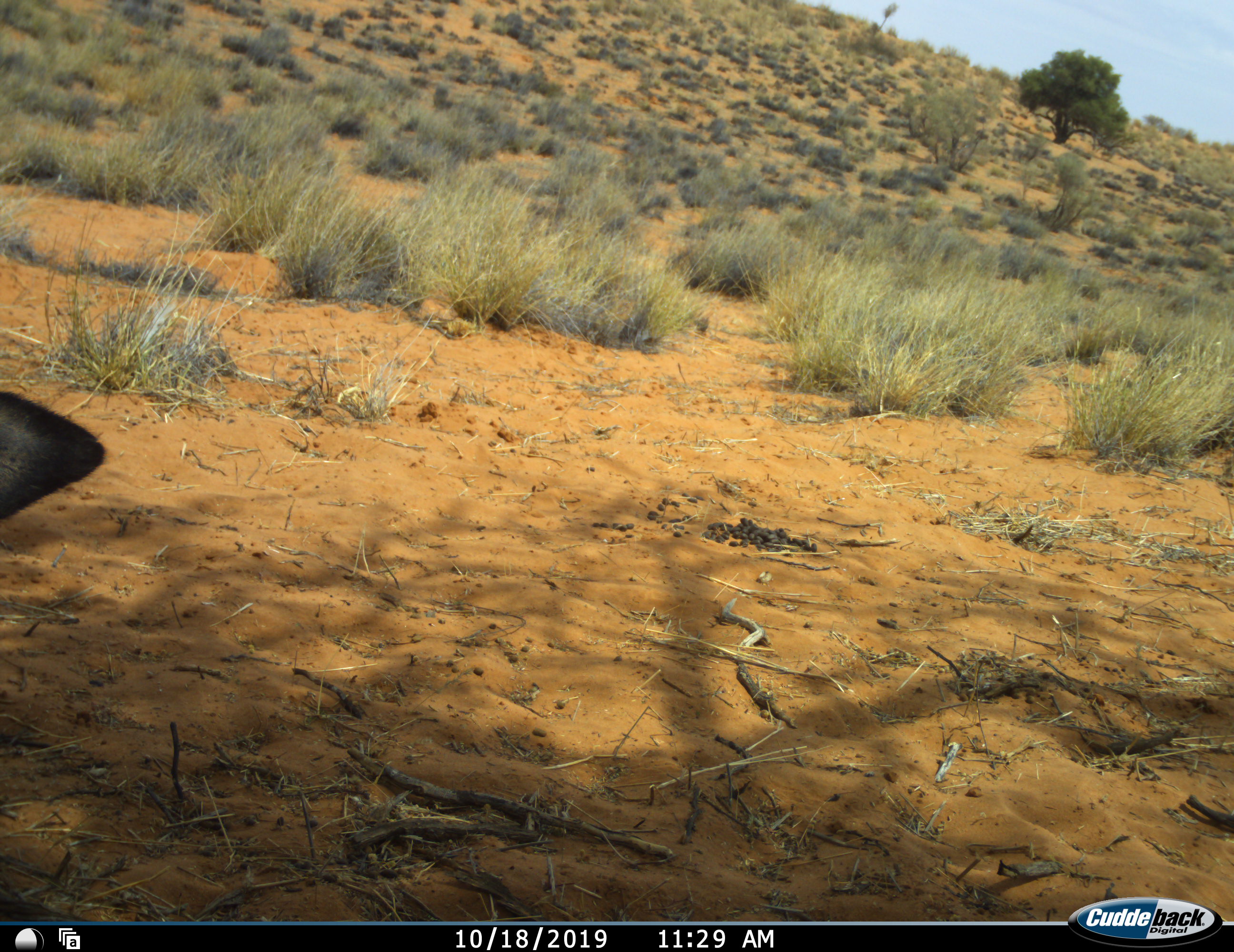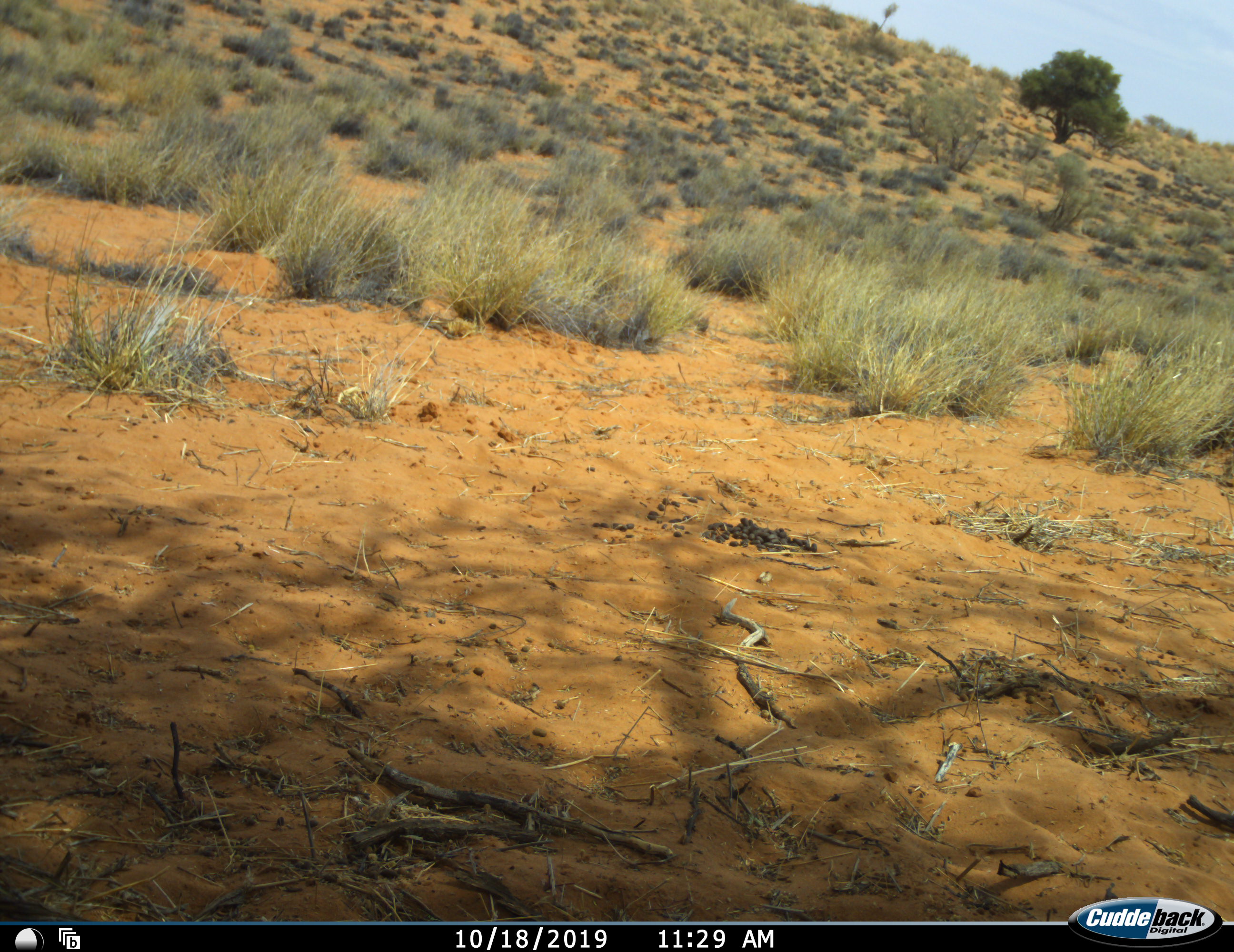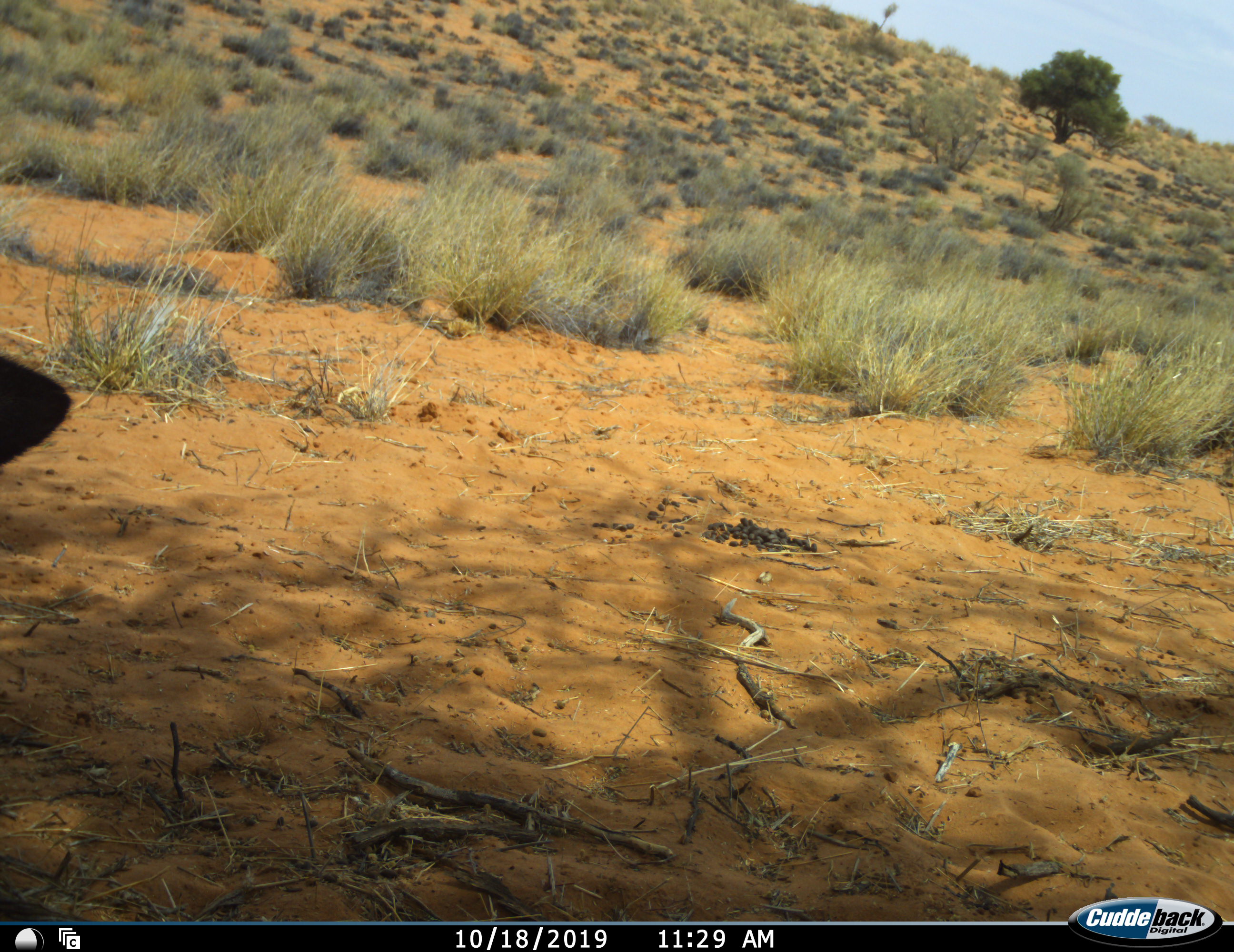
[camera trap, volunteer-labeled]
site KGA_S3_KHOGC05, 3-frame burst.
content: unidentified animal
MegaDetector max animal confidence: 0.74